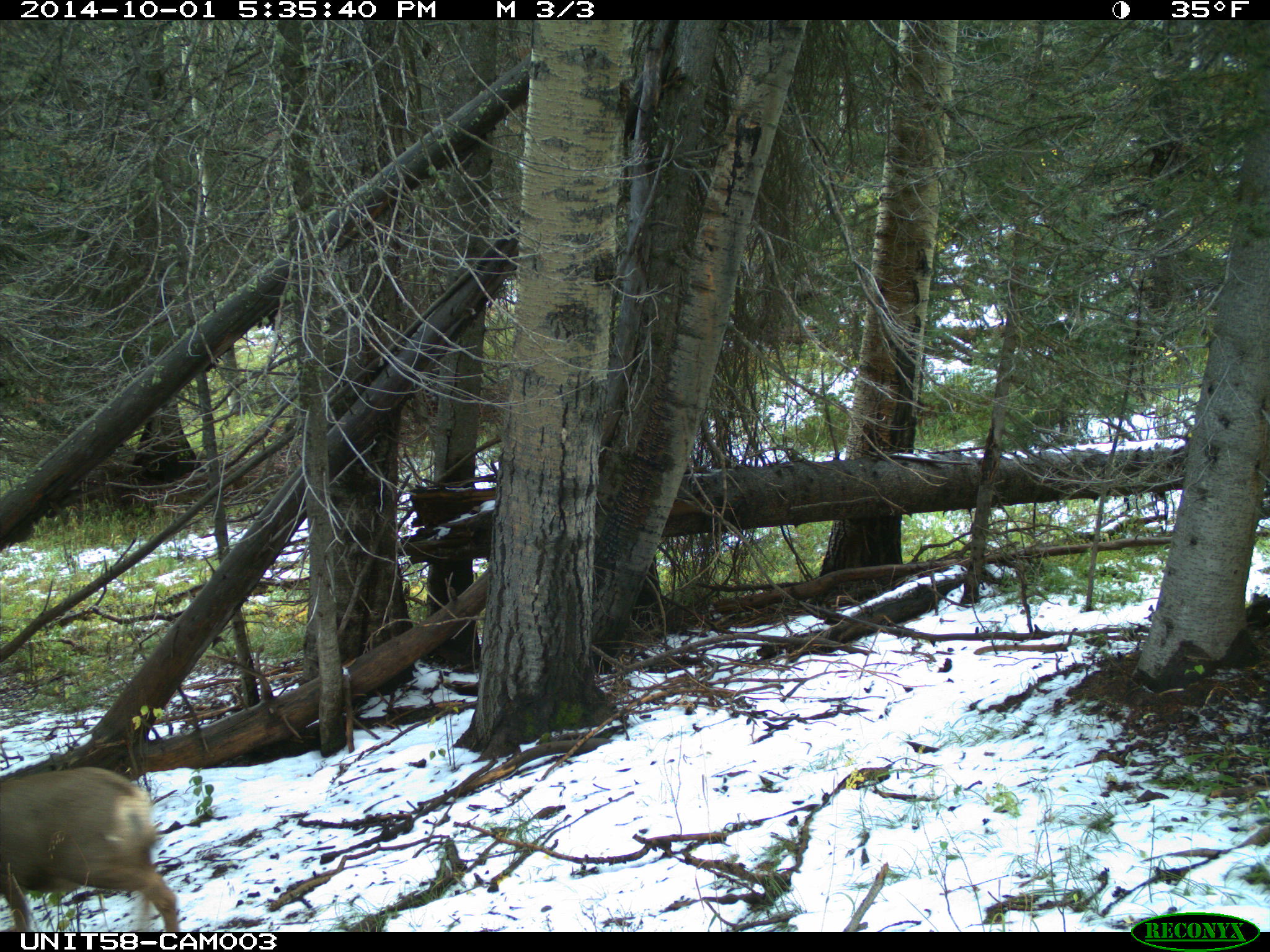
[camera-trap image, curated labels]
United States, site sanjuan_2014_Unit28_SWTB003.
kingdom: Animalia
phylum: Chordata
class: Mammalia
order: Artiodactyla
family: Cervidae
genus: Odocoileus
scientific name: Odocoileus hemionus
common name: mule deer